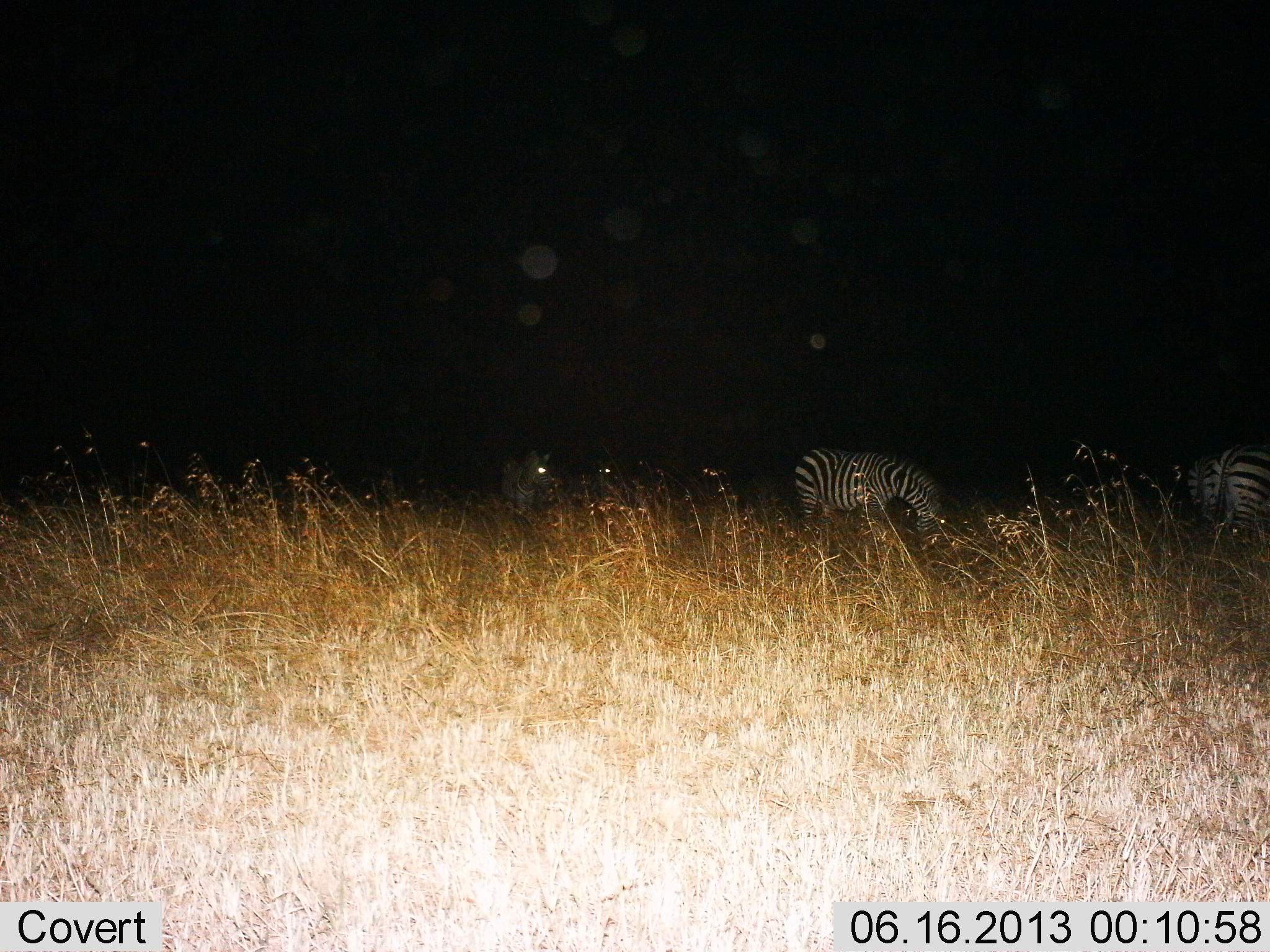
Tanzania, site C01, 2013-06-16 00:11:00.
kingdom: Animalia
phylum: Chordata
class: Mammalia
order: Perissodactyla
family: Equidae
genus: Equus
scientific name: Equus quagga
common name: plains zebra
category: zebra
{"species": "zebra (plains zebra) (Equus quagga)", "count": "4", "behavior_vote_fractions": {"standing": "60%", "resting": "0%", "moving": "0%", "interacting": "0%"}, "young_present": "0%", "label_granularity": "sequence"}